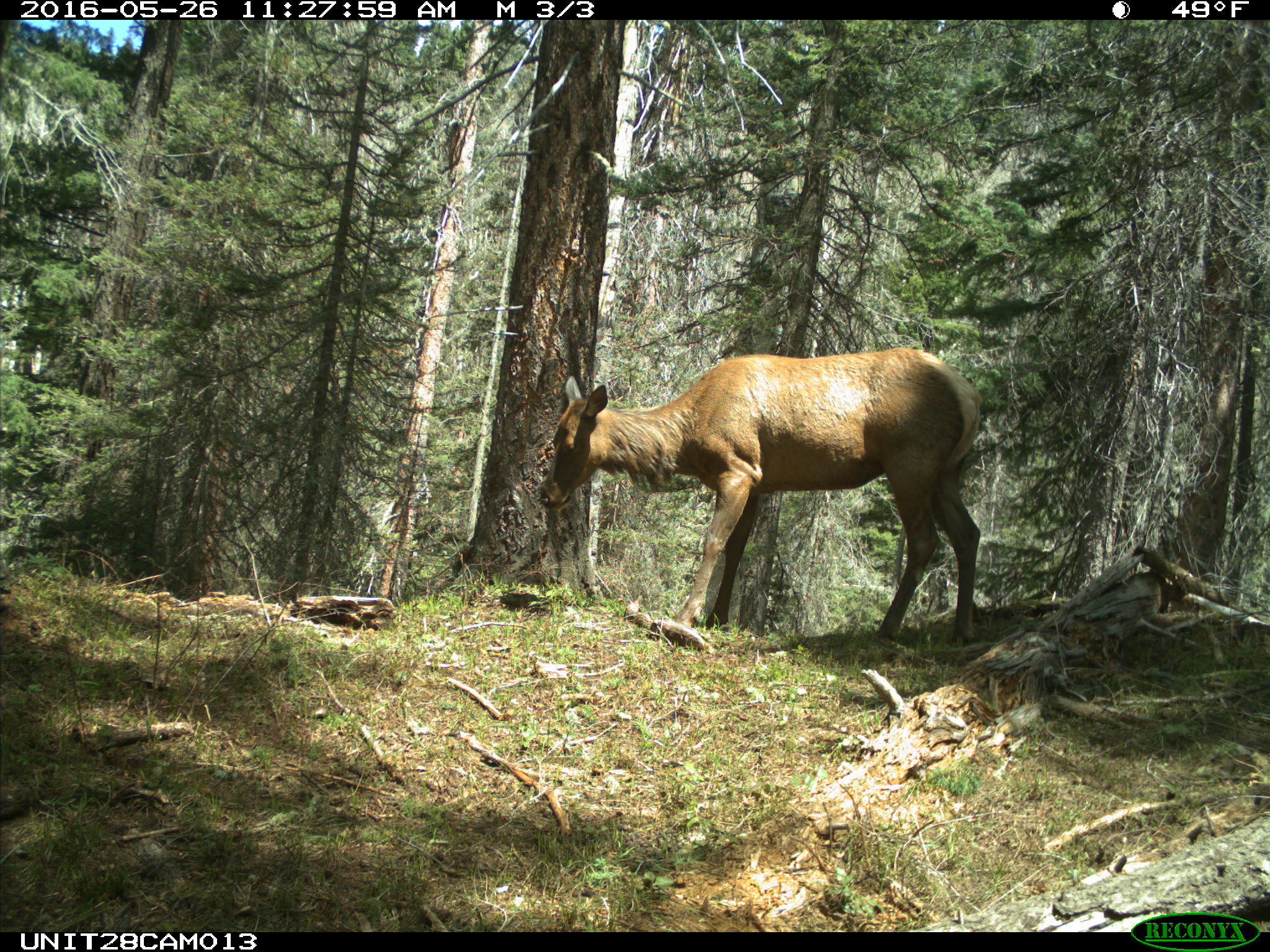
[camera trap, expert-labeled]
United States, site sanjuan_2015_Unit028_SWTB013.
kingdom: Animalia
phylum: Chordata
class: Mammalia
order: Artiodactyla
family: Cervidae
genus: Cervus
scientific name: Cervus elaphus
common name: red deer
Cervus elaphus (red deer).